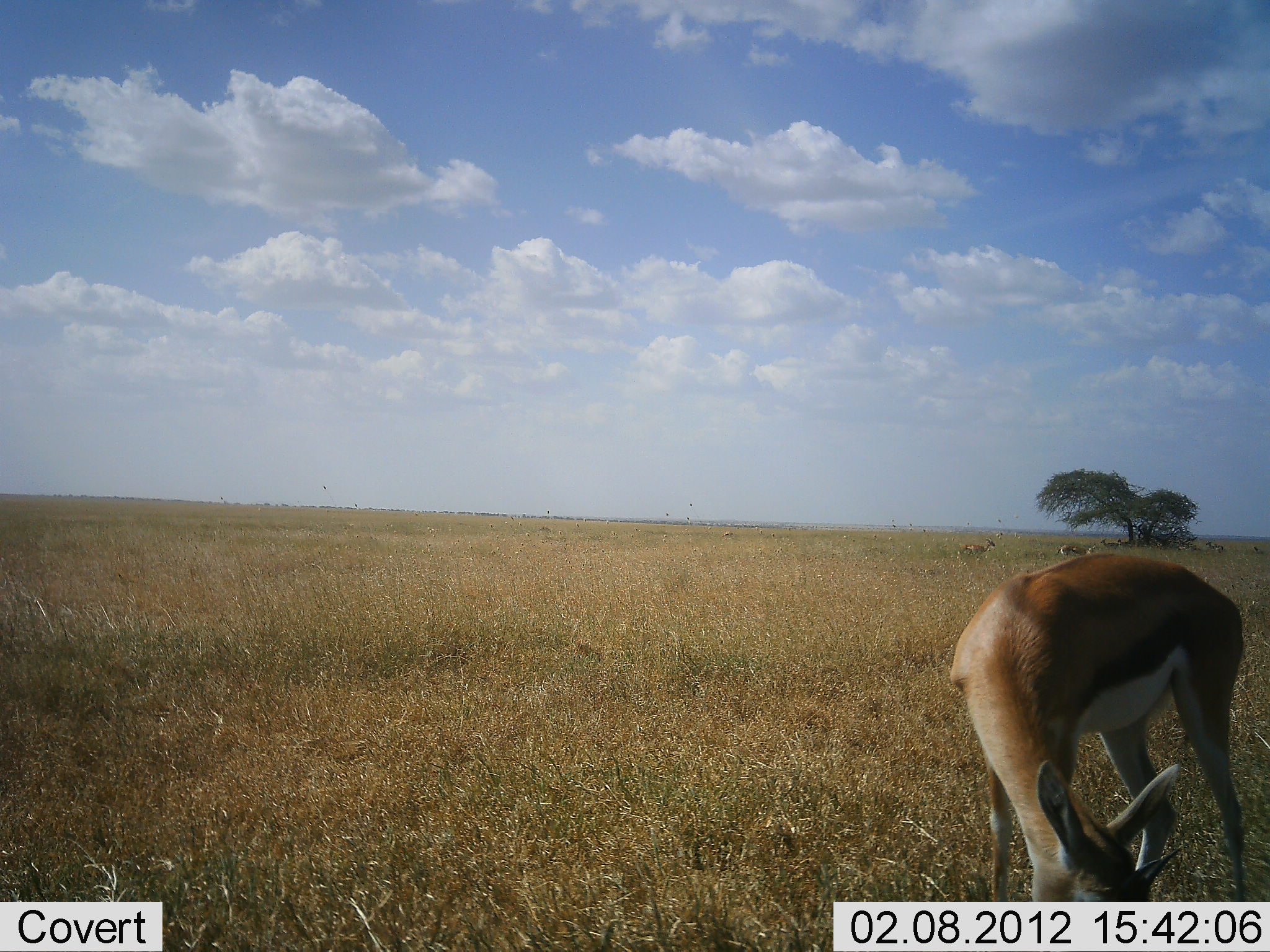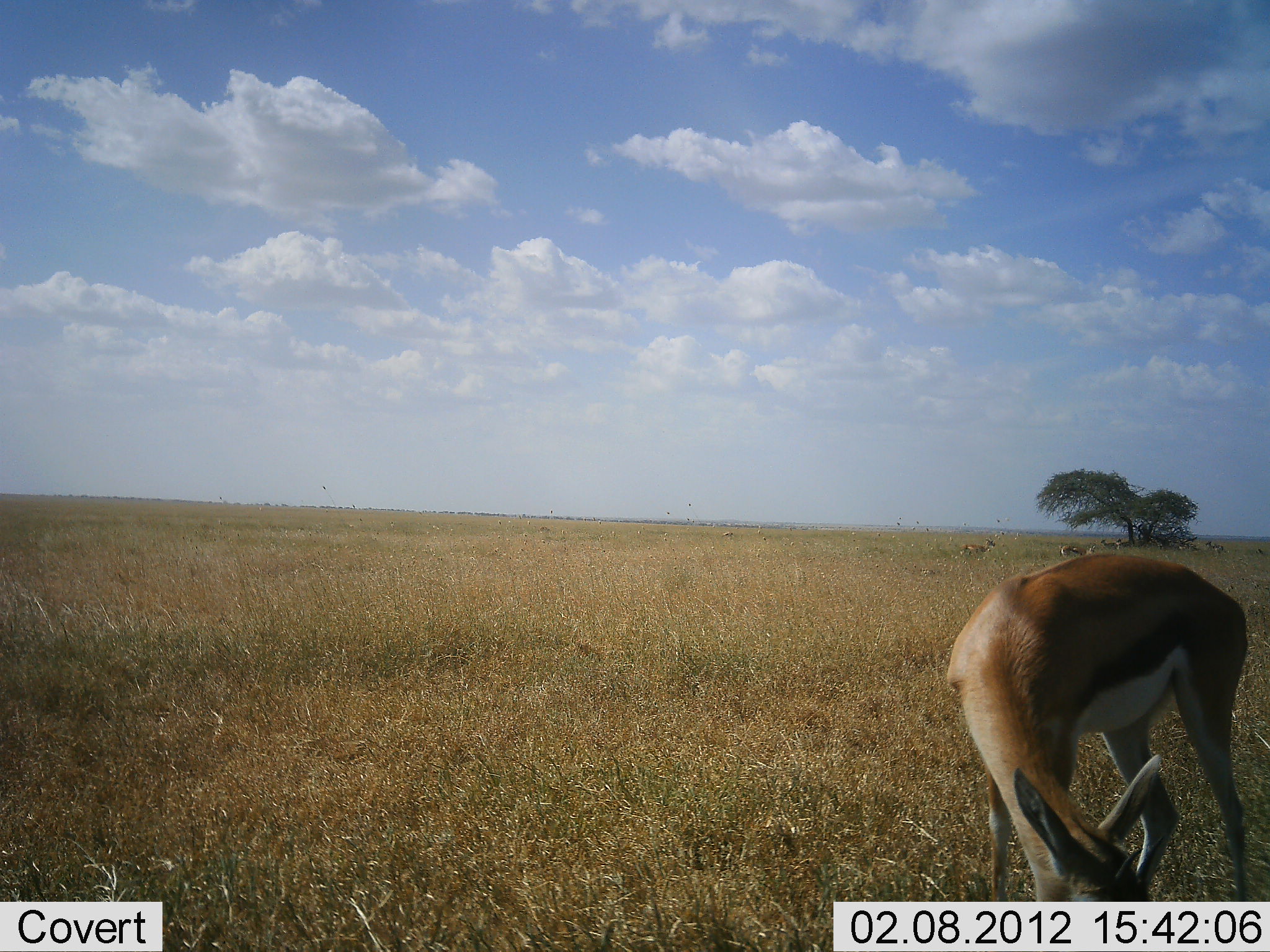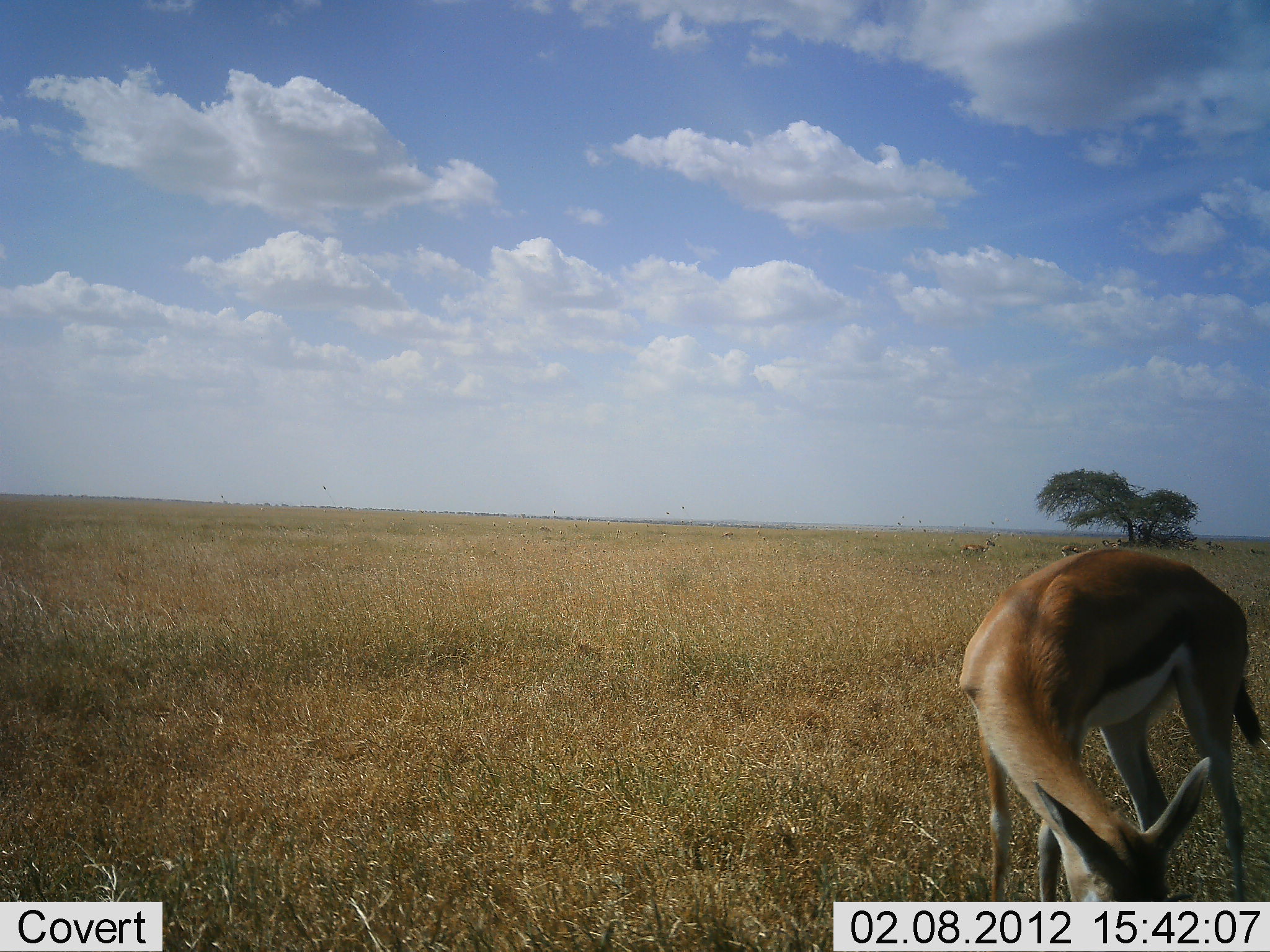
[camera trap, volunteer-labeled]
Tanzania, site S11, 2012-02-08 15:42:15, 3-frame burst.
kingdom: Animalia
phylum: Chordata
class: Mammalia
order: Artiodactyla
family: Bovidae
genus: Eudorcas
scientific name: Eudorcas thomsonii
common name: thomson's gazelle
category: gazellethomsons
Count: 4.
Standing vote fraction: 44%.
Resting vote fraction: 6%.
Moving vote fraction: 6%.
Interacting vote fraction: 0%.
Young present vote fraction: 0%.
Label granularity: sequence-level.